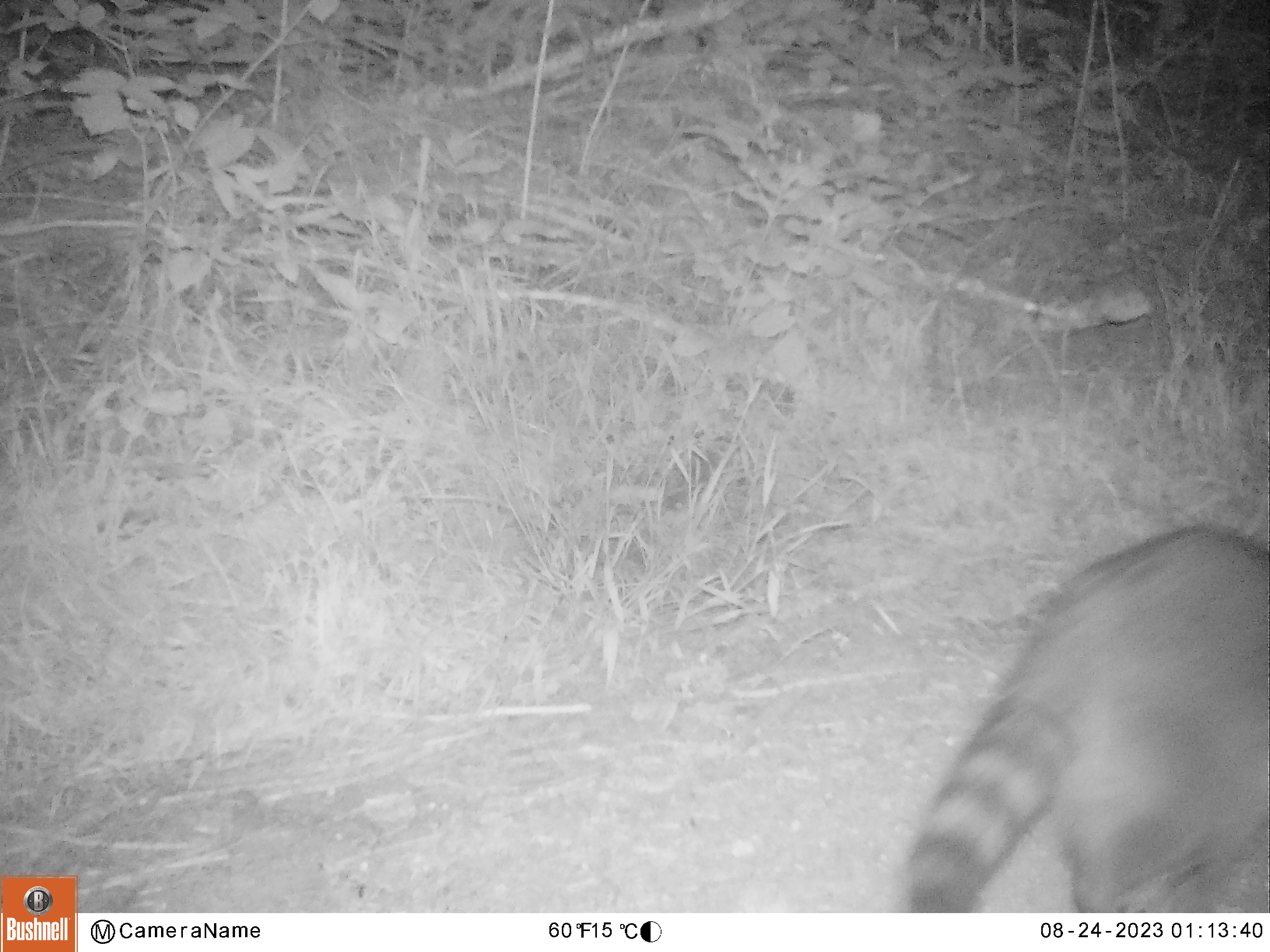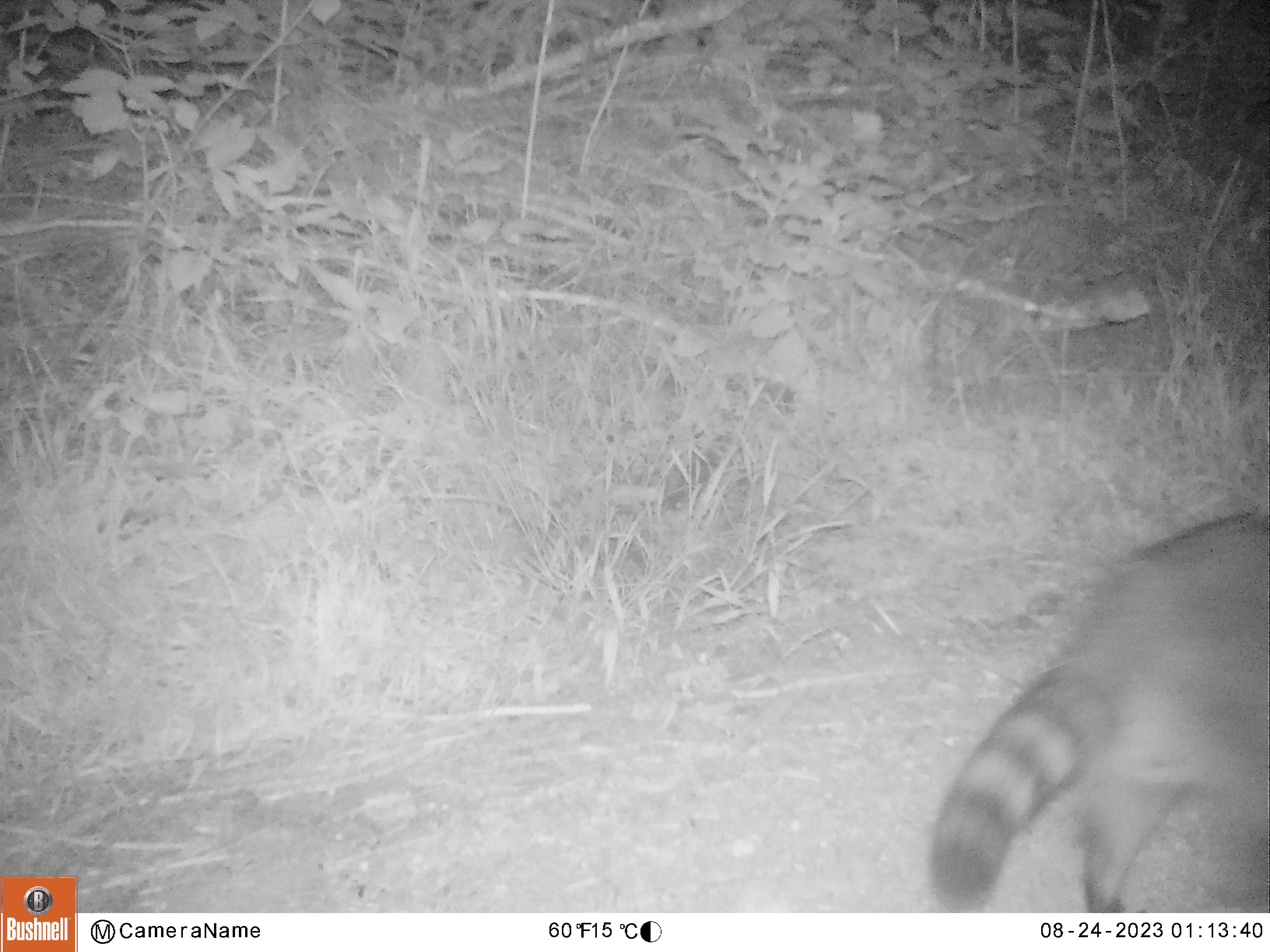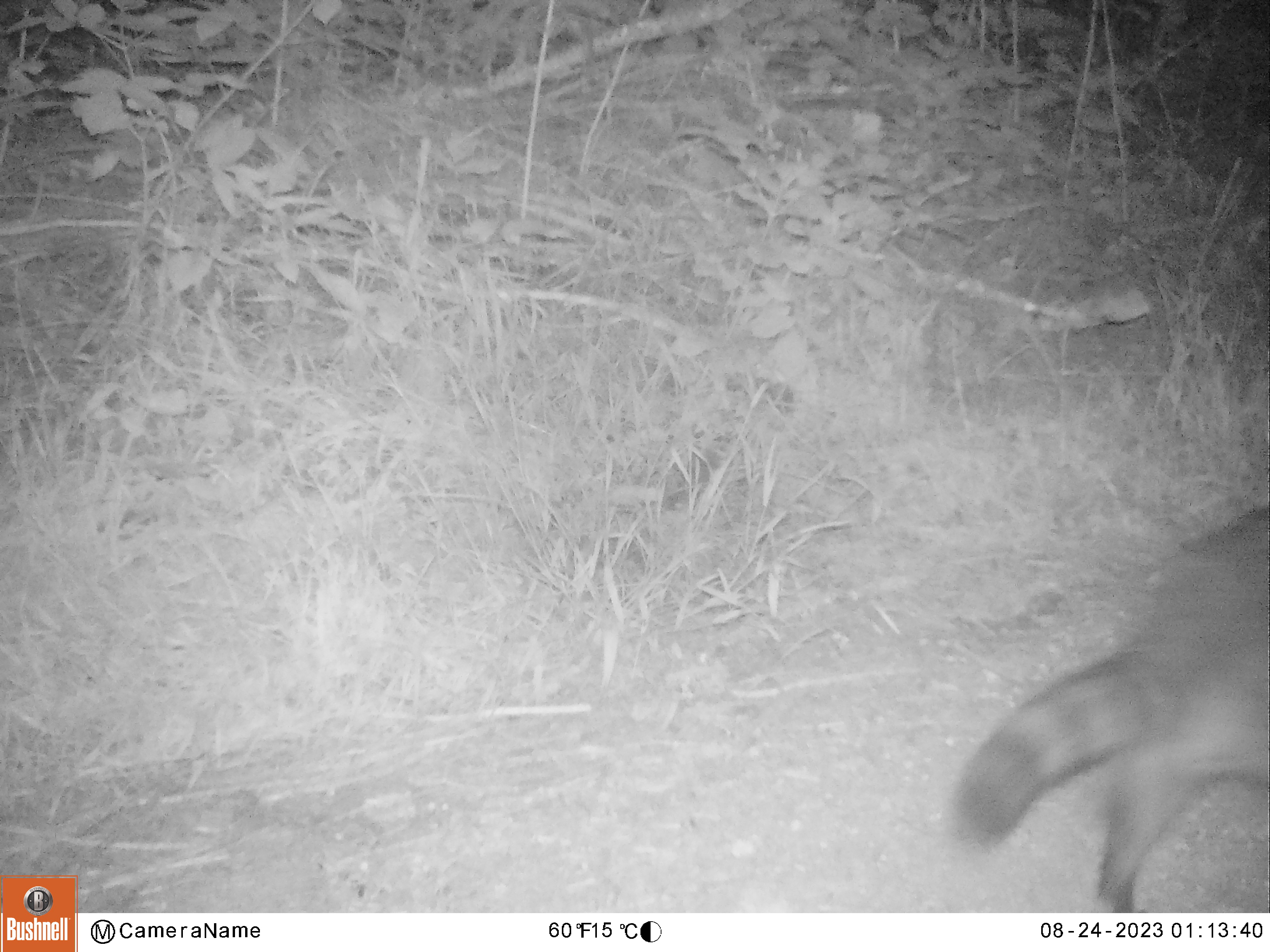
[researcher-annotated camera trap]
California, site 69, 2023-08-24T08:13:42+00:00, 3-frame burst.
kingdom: Animalia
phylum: Chordata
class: Mammalia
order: Carnivora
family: Procyonidae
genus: Procyon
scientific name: Procyon lotor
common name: raccoon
Raccoon (Procyon lotor).